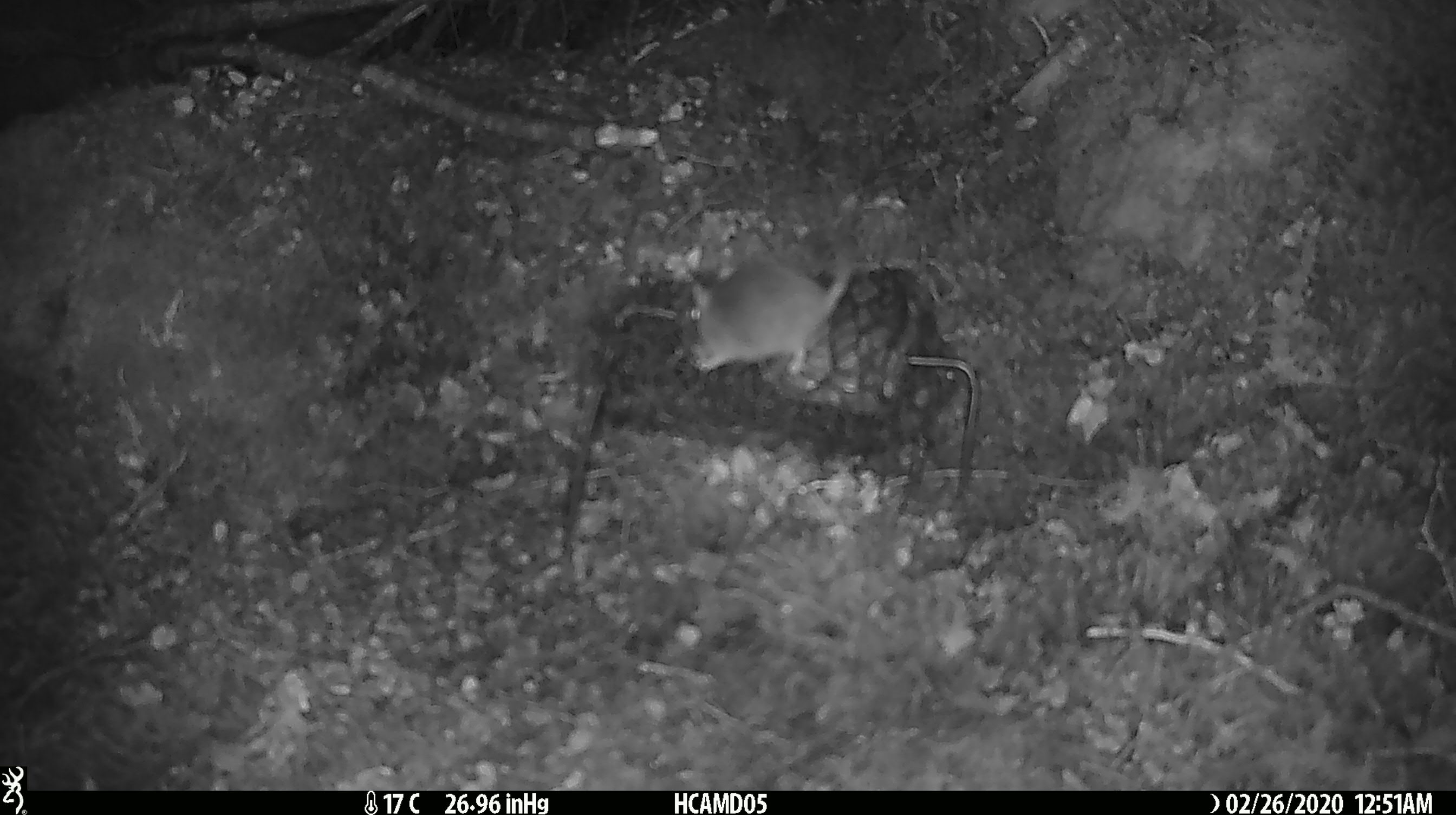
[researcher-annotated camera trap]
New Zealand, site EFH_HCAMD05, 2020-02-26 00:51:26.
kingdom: Animalia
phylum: Chordata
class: Mammalia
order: Rodentia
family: Muridae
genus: Mus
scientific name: Mus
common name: mouse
Mouse (Mus).